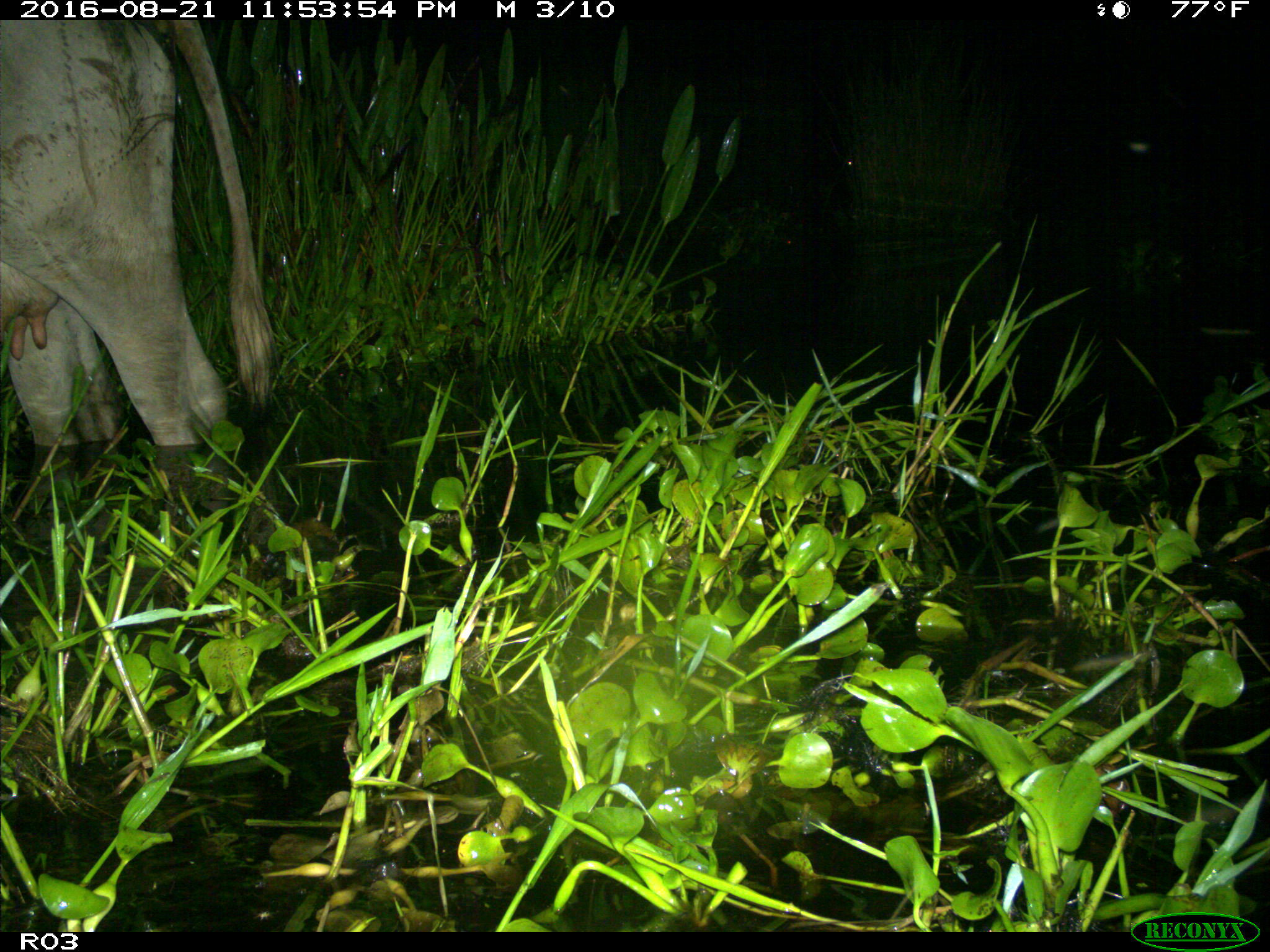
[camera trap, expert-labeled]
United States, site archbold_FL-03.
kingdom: Animalia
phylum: Chordata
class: Mammalia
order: Artiodactyla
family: Bovidae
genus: Bos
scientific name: Bos taurus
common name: domestic cow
Bos taurus (domestic cow).